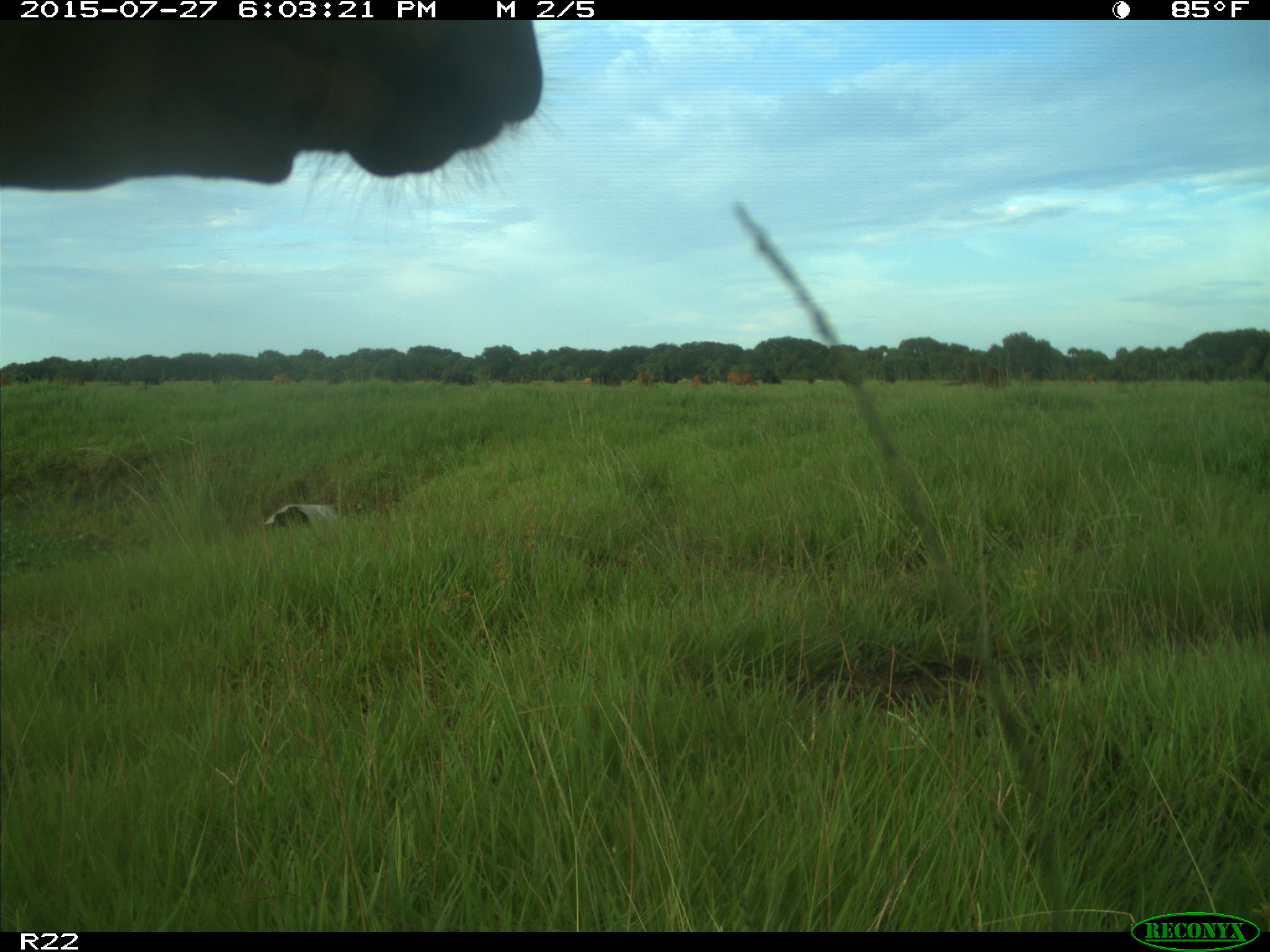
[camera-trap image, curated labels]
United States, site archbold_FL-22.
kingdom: Animalia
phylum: Chordata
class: Mammalia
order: Artiodactyla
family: Bovidae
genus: Bos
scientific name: Bos taurus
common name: domestic cow